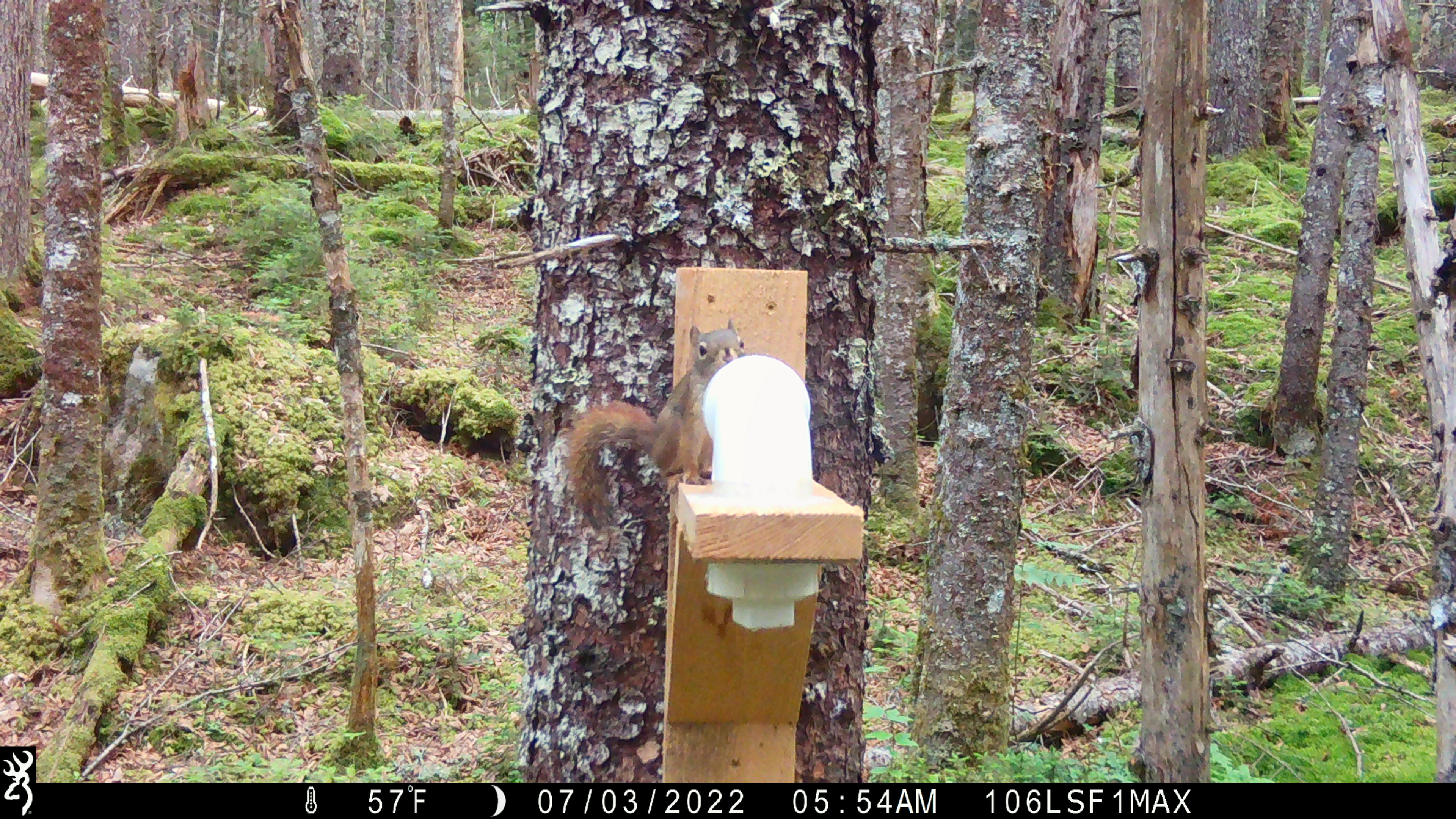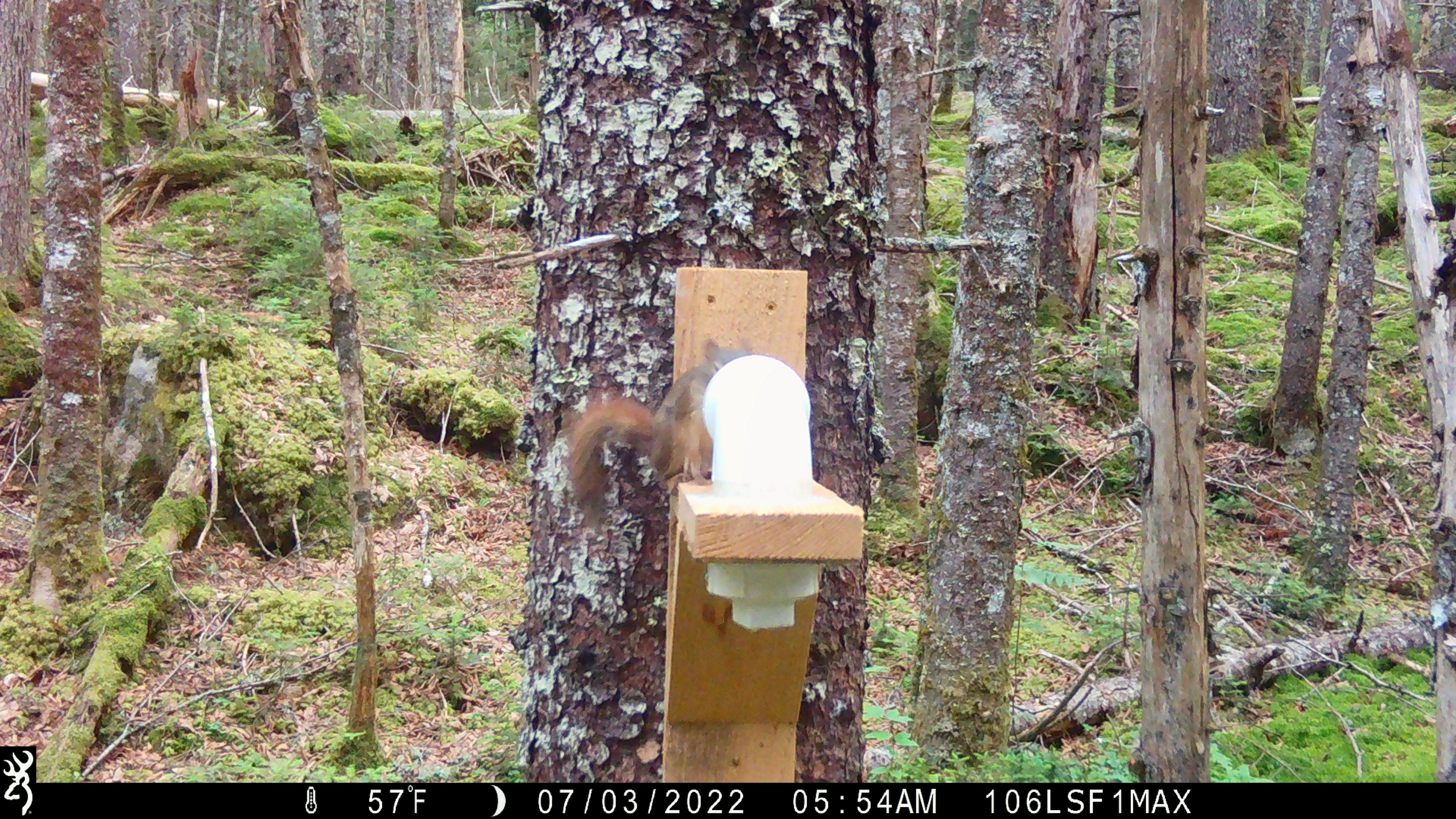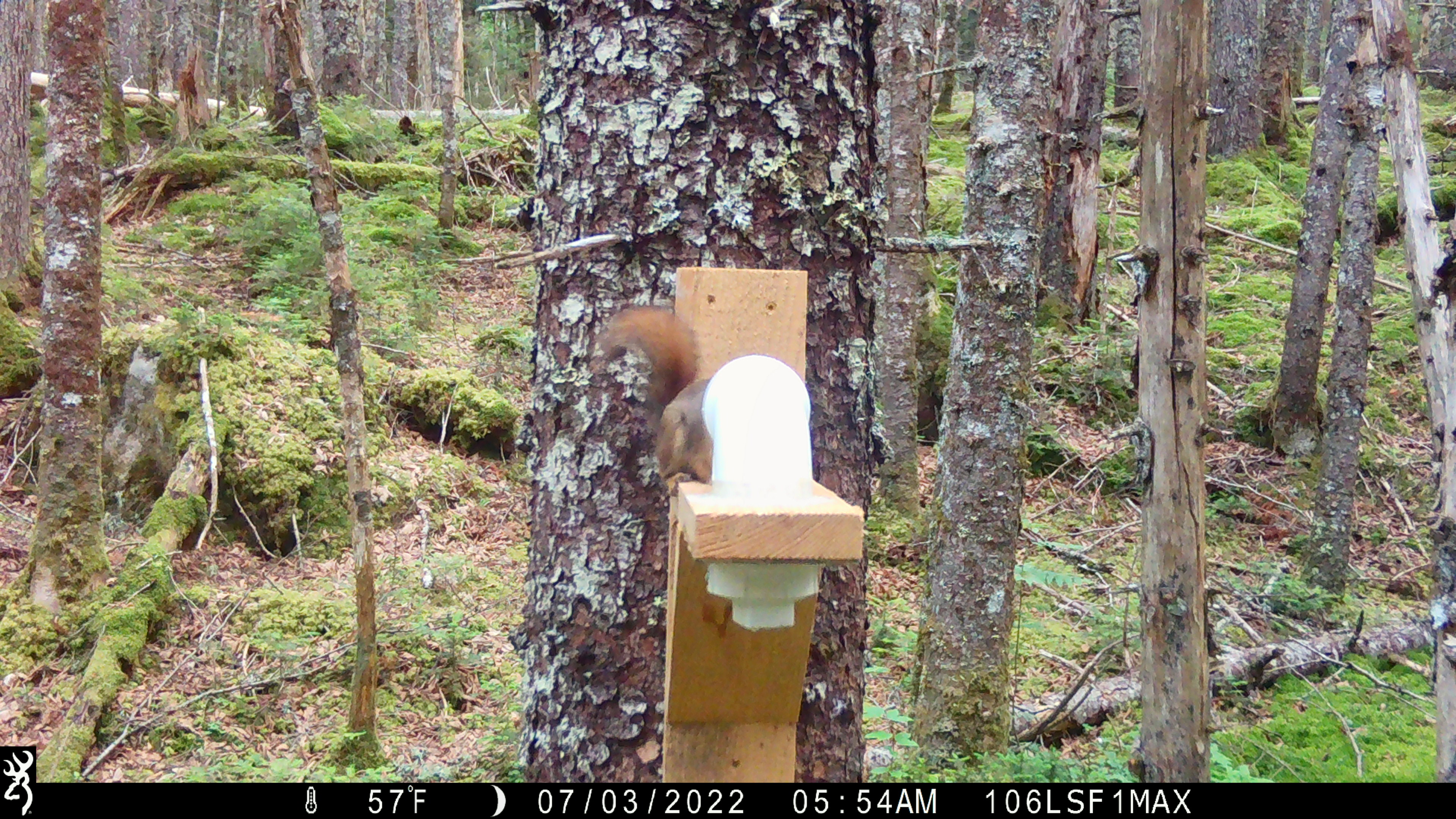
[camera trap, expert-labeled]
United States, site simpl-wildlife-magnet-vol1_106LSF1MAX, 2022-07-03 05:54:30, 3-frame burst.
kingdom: Animalia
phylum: Chordata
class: Mammalia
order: Rodentia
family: Sciuridae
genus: Tamiasciurus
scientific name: Tamiasciurus hudsonicus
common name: red squirrel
Red squirrel (Tamiasciurus hudsonicus).